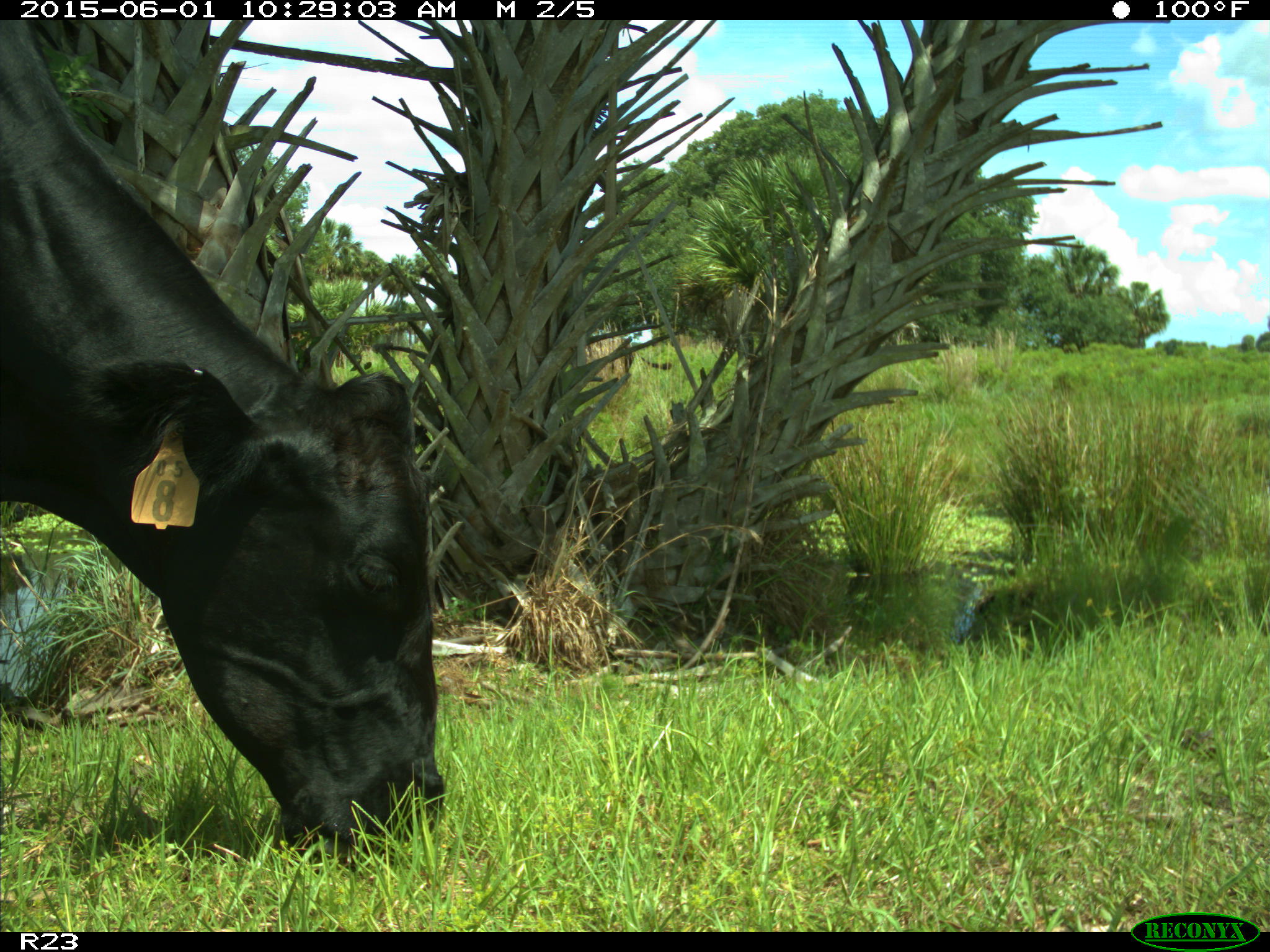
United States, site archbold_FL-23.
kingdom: Animalia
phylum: Chordata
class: Mammalia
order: Artiodactyla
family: Bovidae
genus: Bos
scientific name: Bos taurus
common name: domestic cow